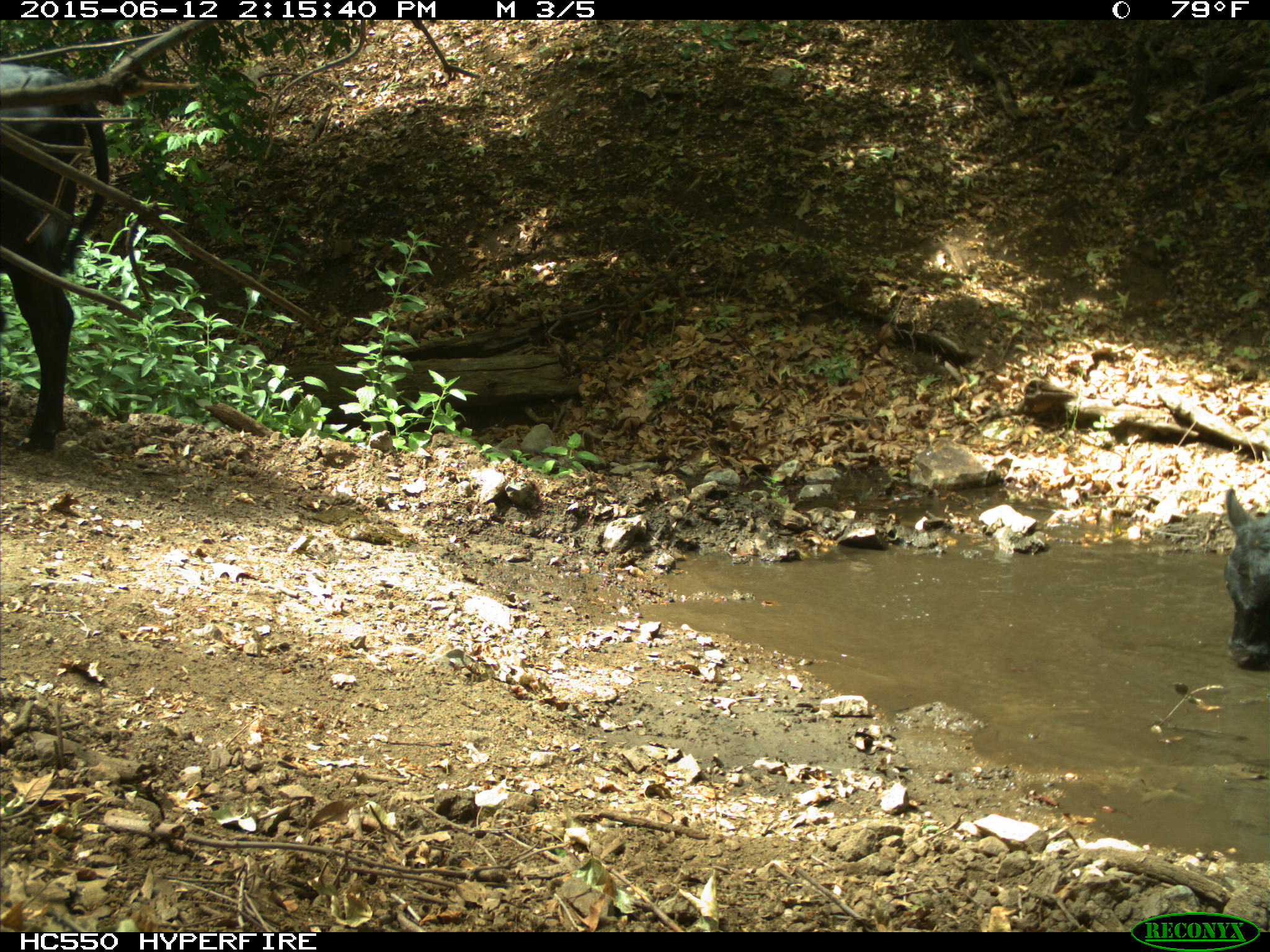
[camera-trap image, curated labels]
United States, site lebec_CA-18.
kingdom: Animalia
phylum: Chordata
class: Mammalia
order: Artiodactyla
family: Bovidae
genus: Bos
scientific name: Bos taurus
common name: domestic cow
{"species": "Bos taurus (domestic cow)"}